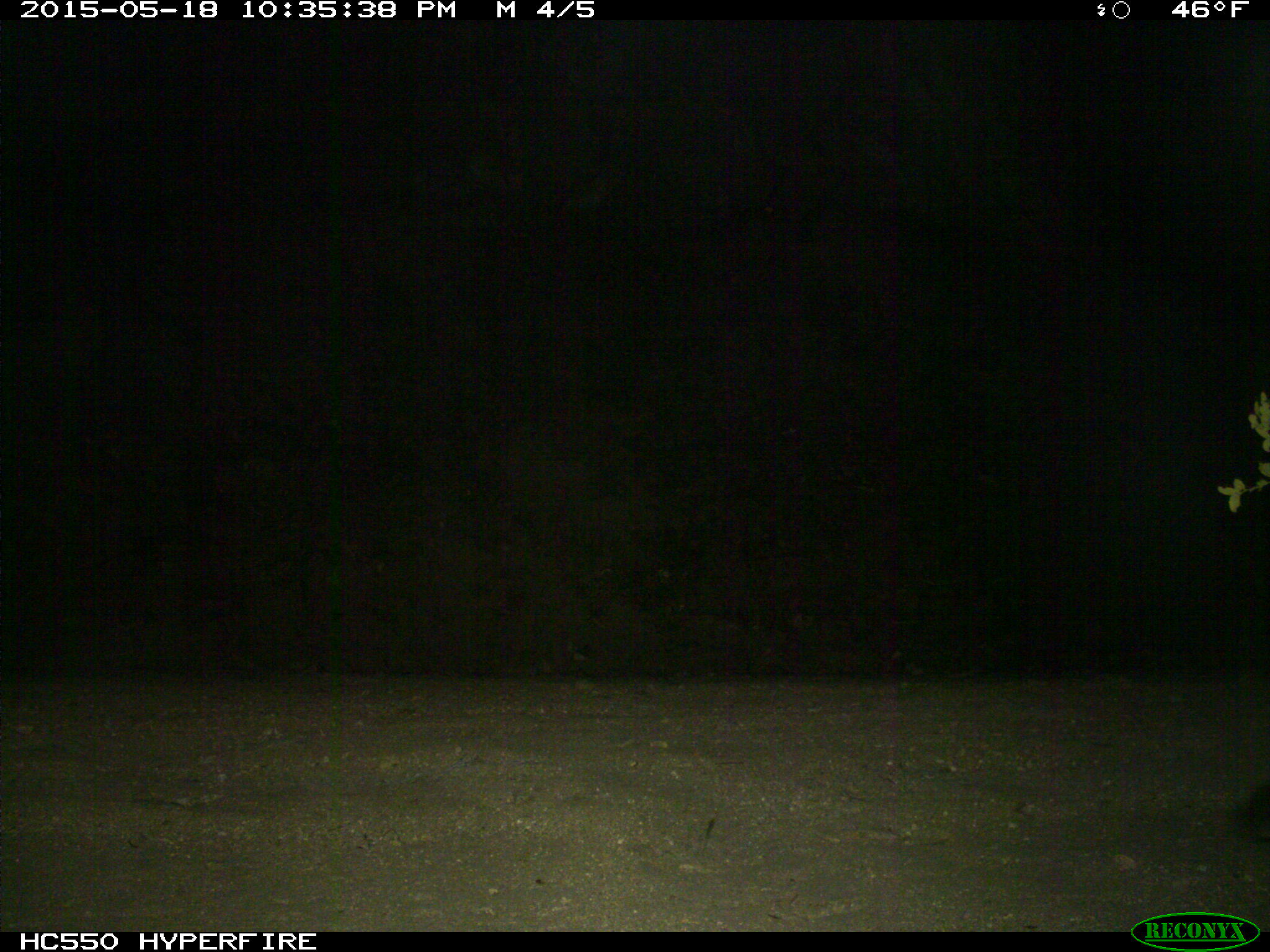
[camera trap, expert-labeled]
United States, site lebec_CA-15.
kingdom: Animalia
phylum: Chordata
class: Mammalia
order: Carnivora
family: Felidae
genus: Puma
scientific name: Puma concolor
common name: mountain lion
Puma concolor (mountain lion).